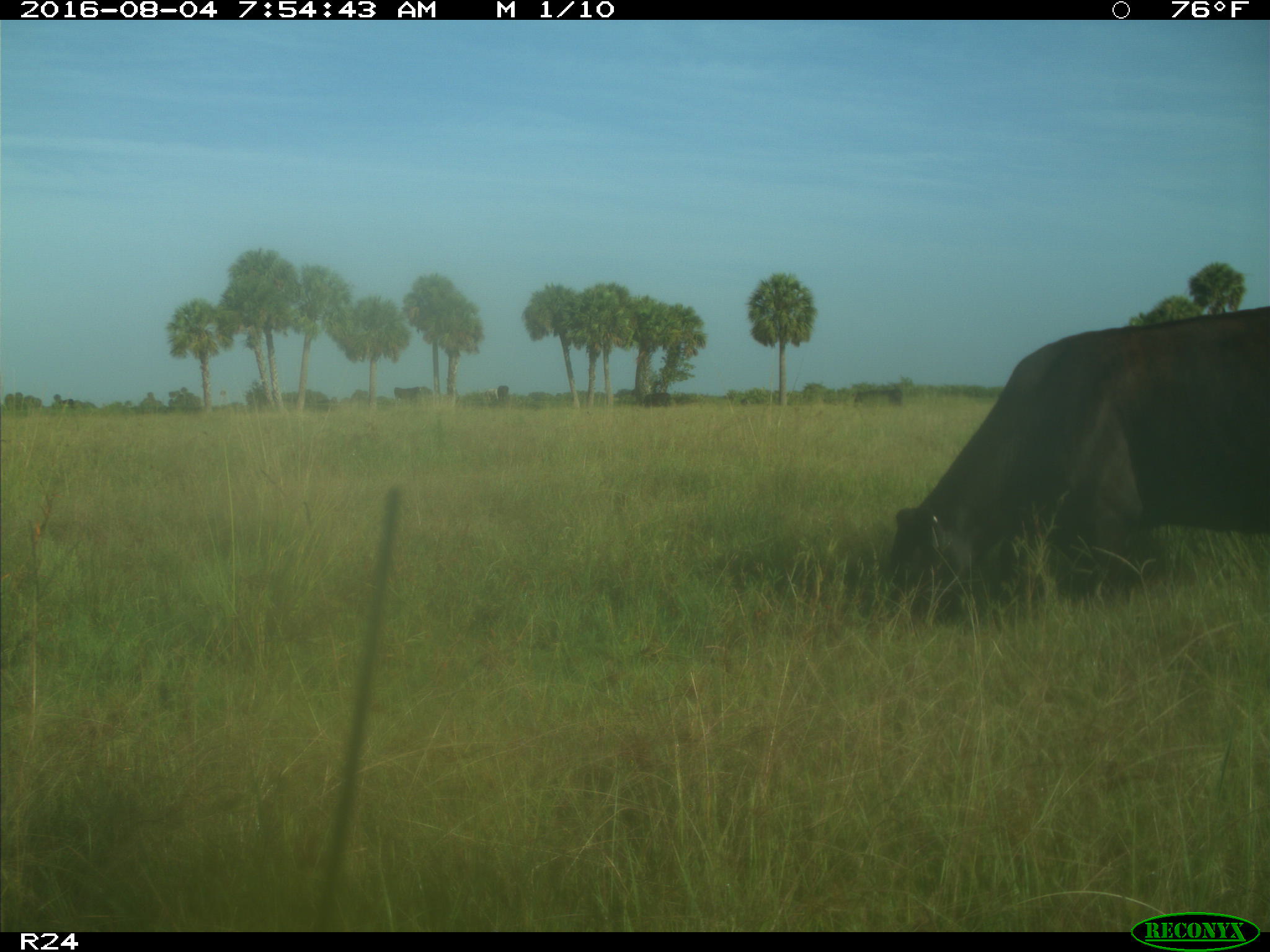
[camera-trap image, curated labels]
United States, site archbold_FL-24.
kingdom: Animalia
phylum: Chordata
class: Mammalia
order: Artiodactyla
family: Bovidae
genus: Bos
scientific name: Bos taurus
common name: domestic cow